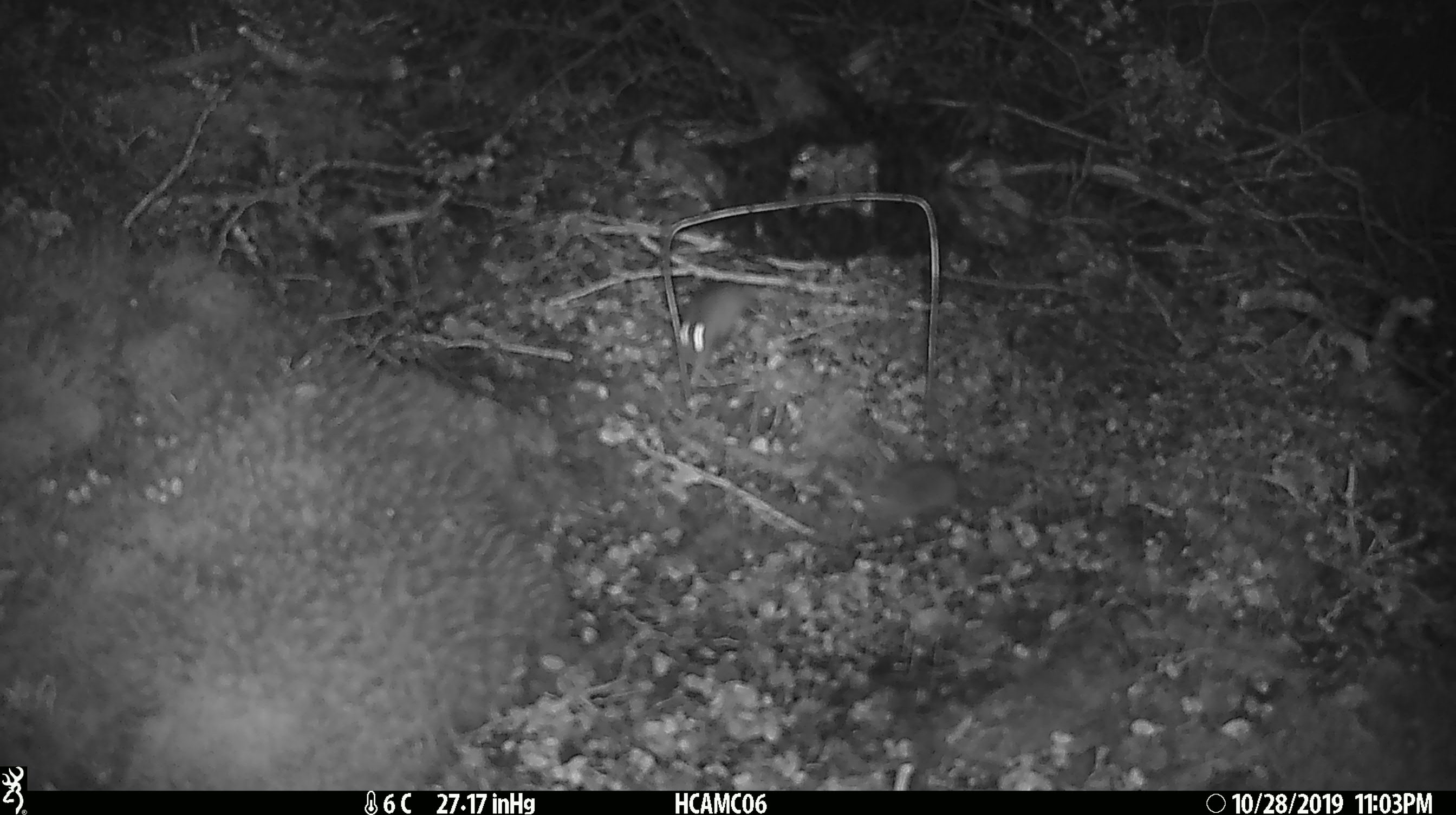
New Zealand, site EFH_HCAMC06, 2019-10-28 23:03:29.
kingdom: Animalia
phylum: Chordata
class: Mammalia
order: Rodentia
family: Muridae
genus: Mus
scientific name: Mus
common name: mouse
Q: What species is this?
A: Mouse (Mus).